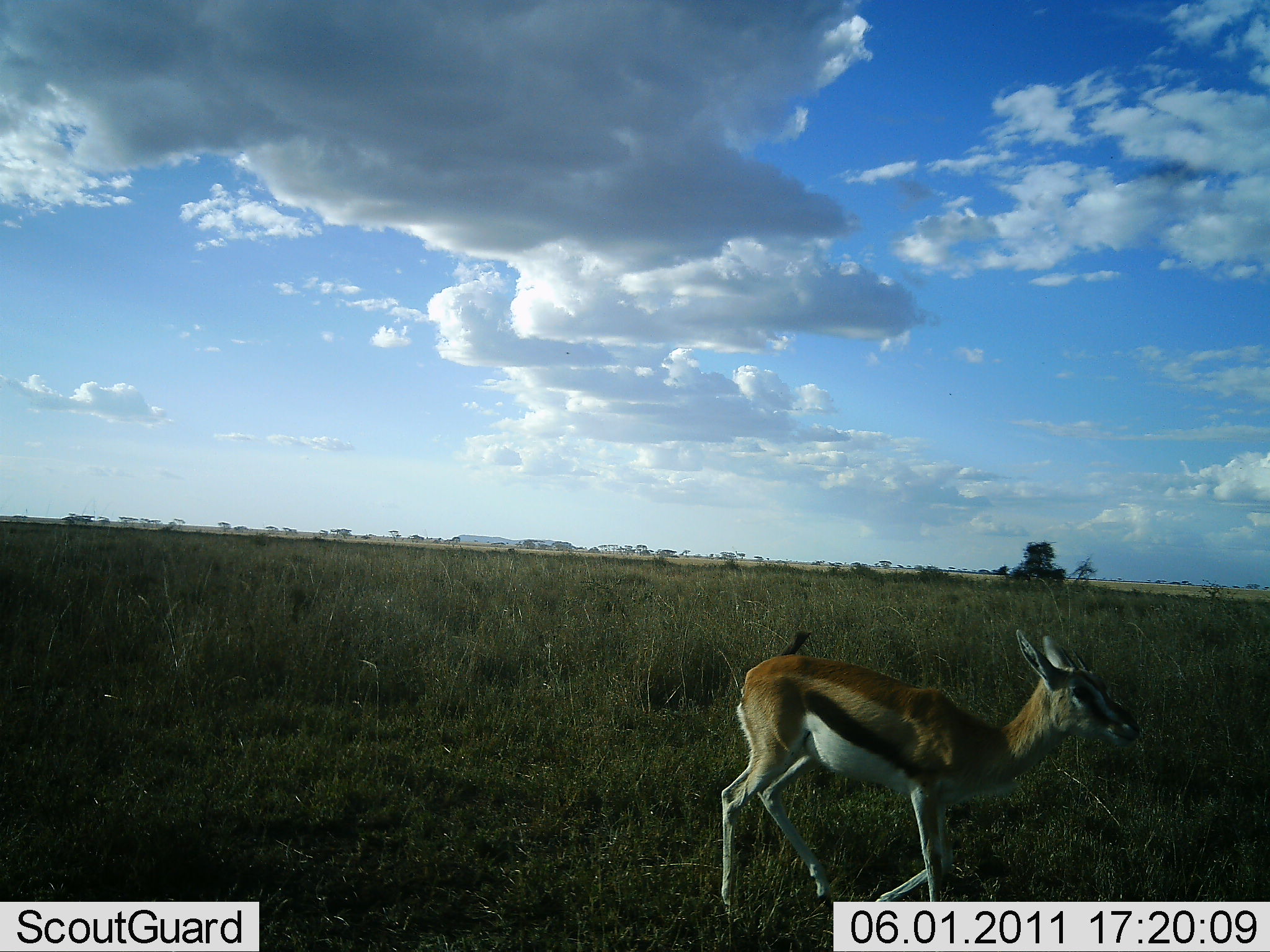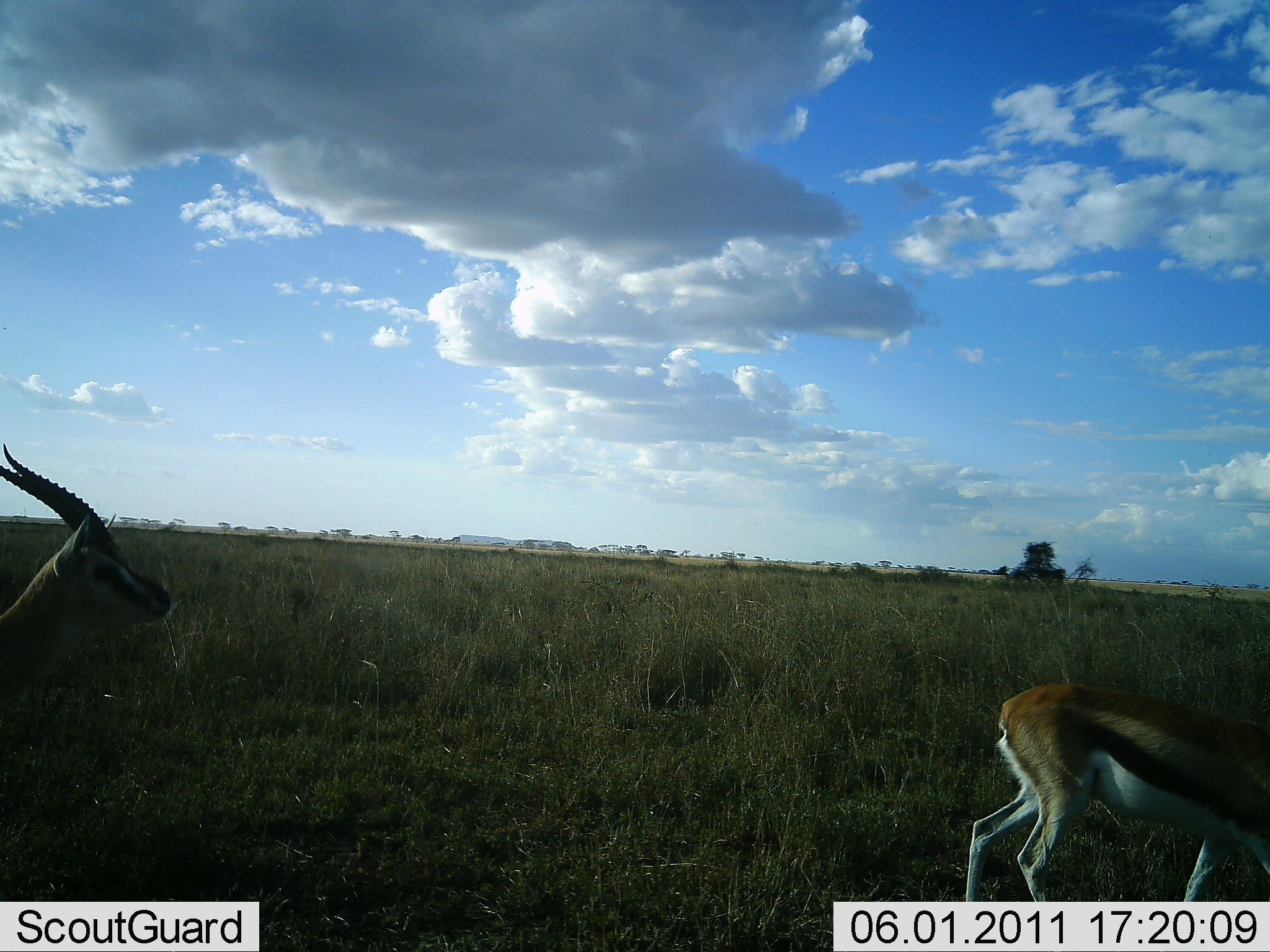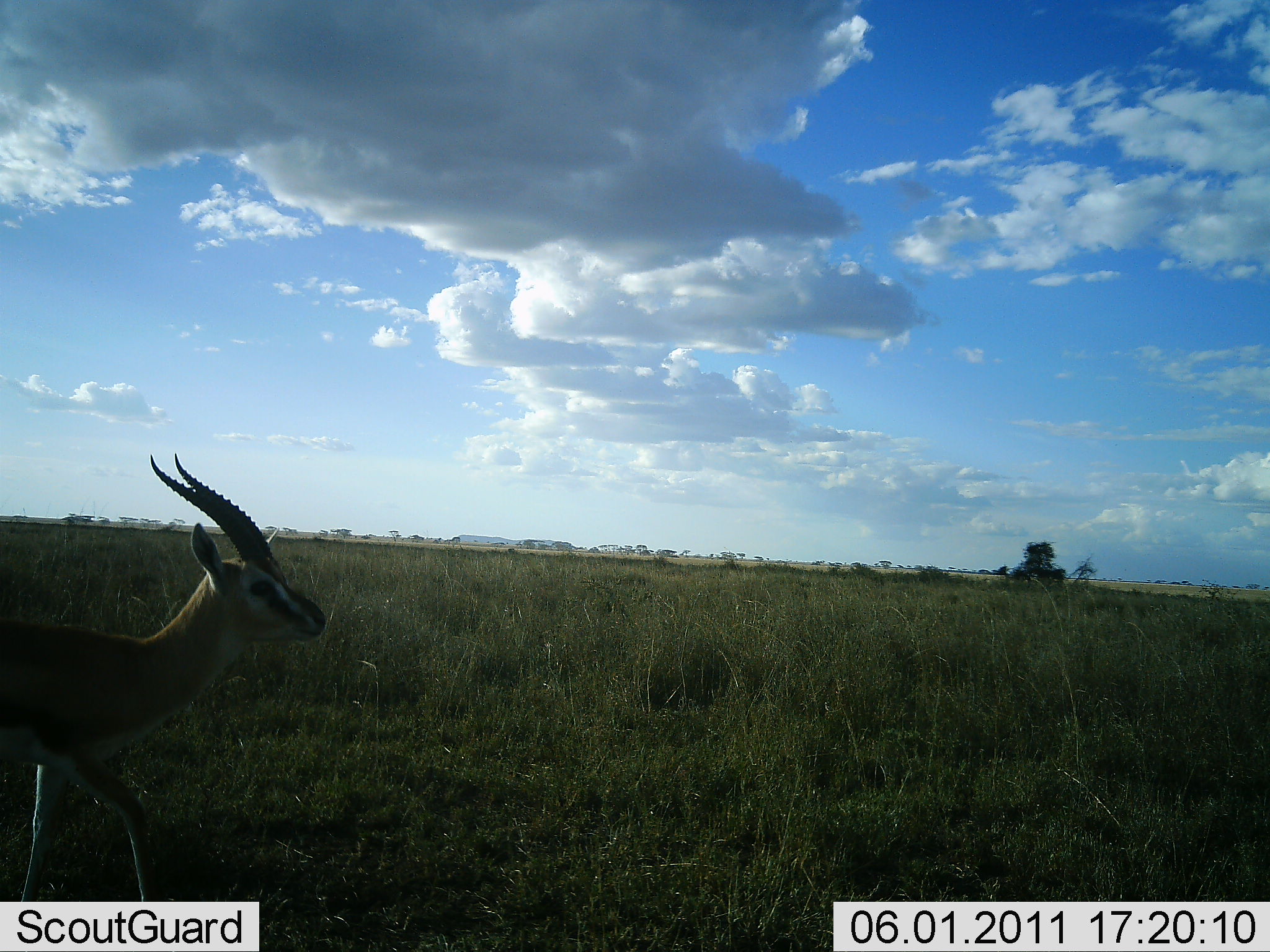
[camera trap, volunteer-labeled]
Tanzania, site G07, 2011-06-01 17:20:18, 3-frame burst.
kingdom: Animalia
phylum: Chordata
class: Mammalia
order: Artiodactyla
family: Bovidae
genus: Eudorcas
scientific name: Eudorcas thomsonii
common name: thomson's gazelle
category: gazellethomsons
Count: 2.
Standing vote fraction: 8%.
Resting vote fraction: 0%.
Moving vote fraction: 100%.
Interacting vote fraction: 0%.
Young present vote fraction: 15%.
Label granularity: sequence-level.